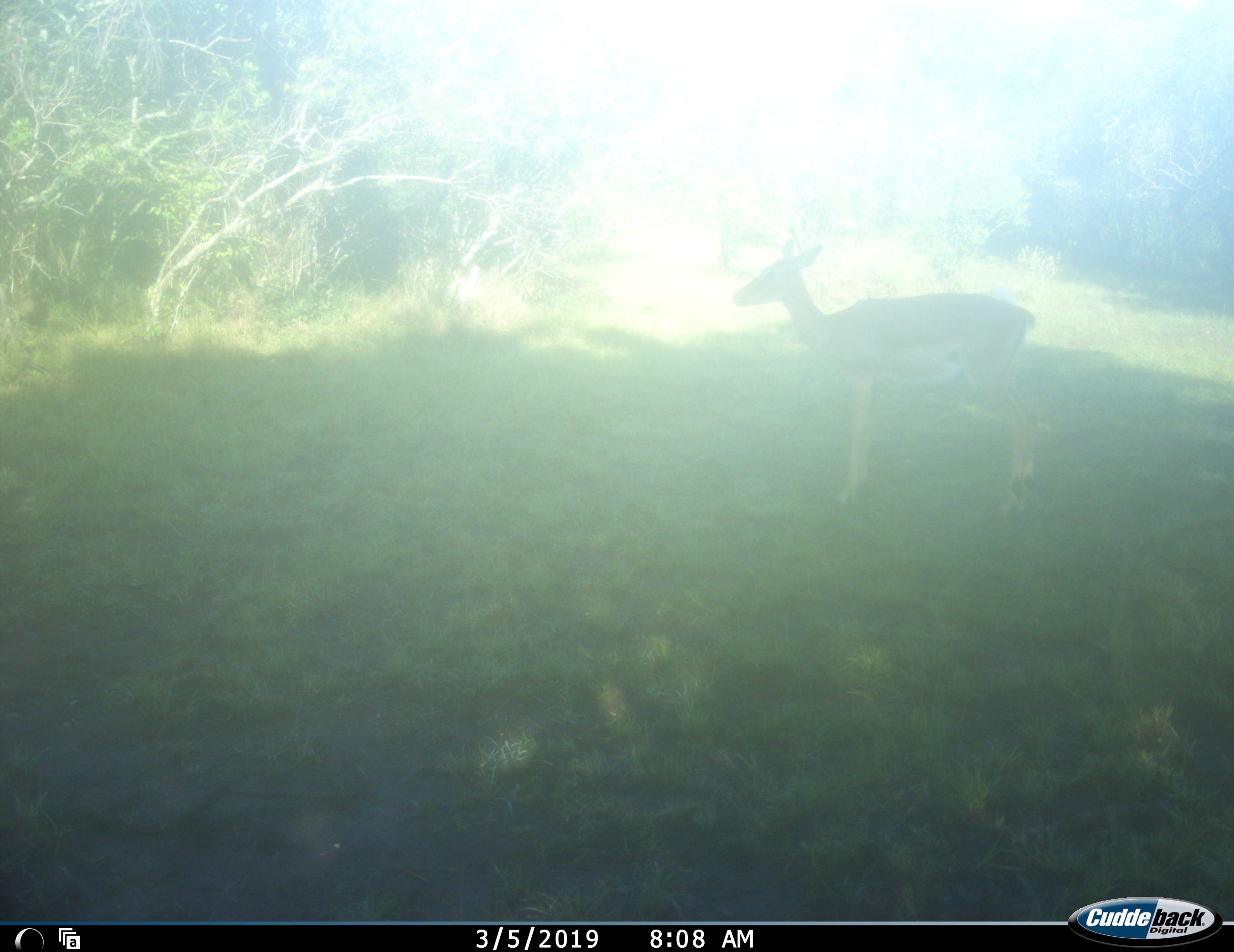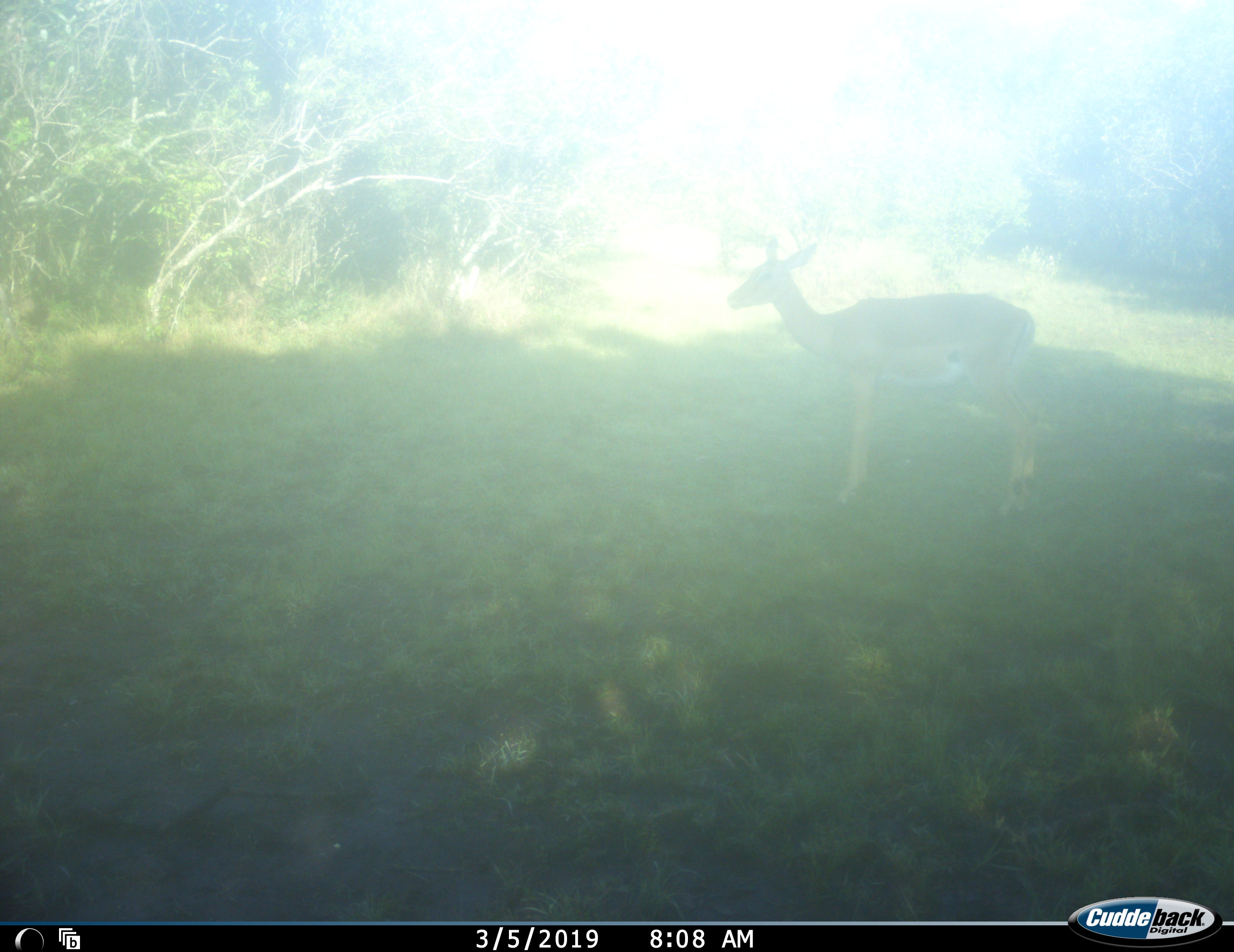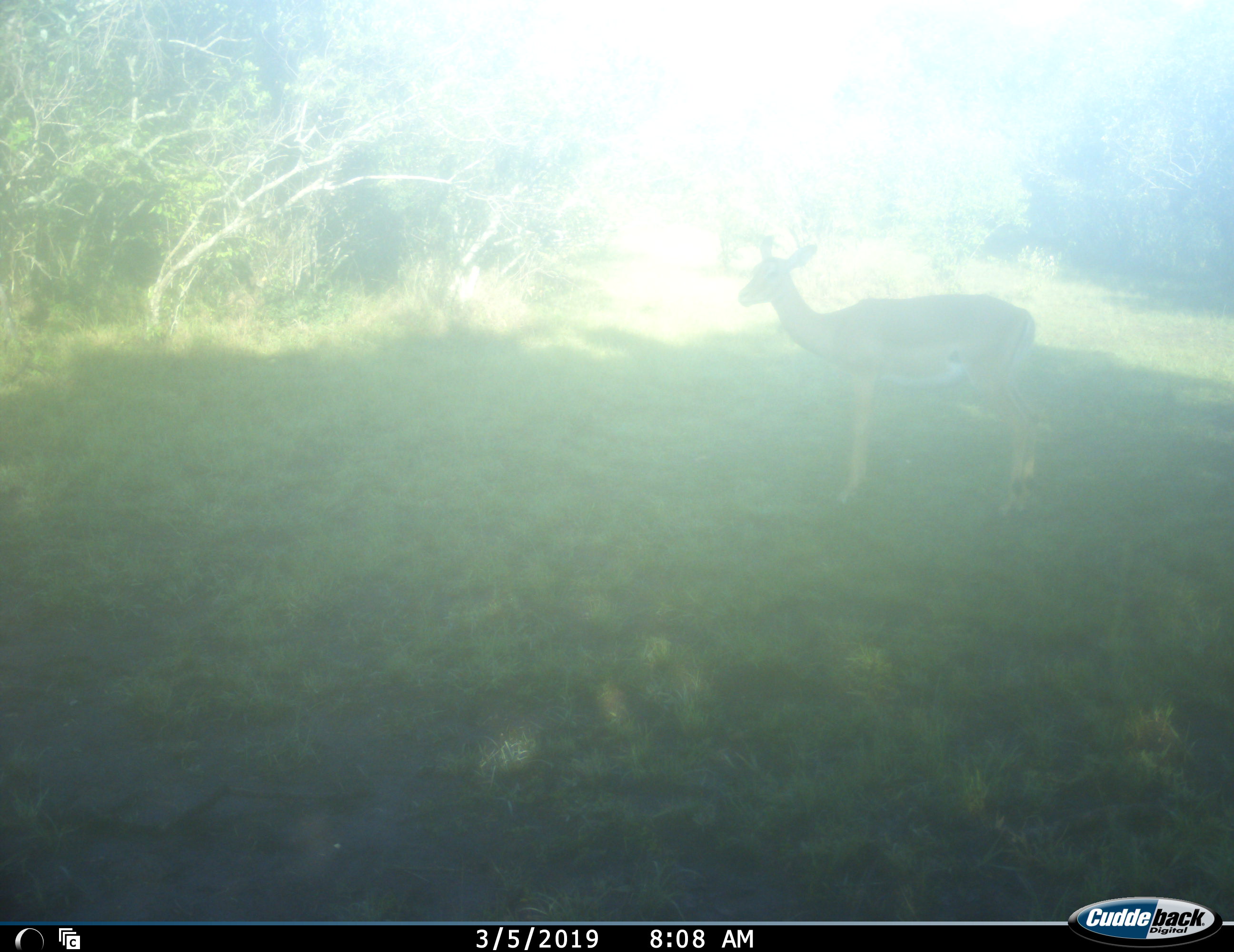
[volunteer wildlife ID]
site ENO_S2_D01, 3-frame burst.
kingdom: Animalia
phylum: Chordata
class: Mammalia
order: Artiodactyla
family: Bovidae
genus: Aepyceros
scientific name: Aepyceros melampus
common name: impala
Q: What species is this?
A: Impala (Aepyceros melampus).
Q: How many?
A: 1.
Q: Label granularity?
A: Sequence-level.